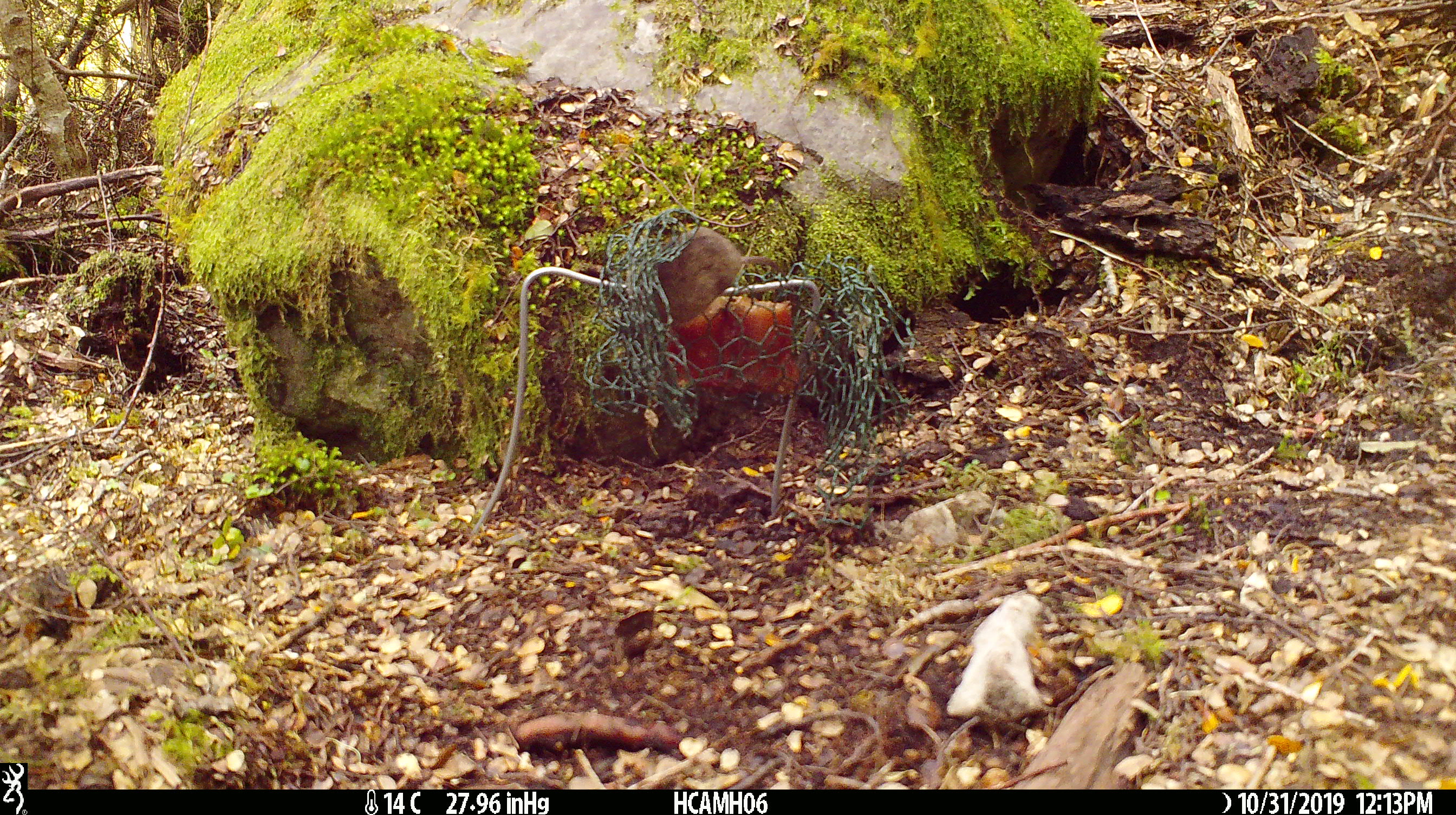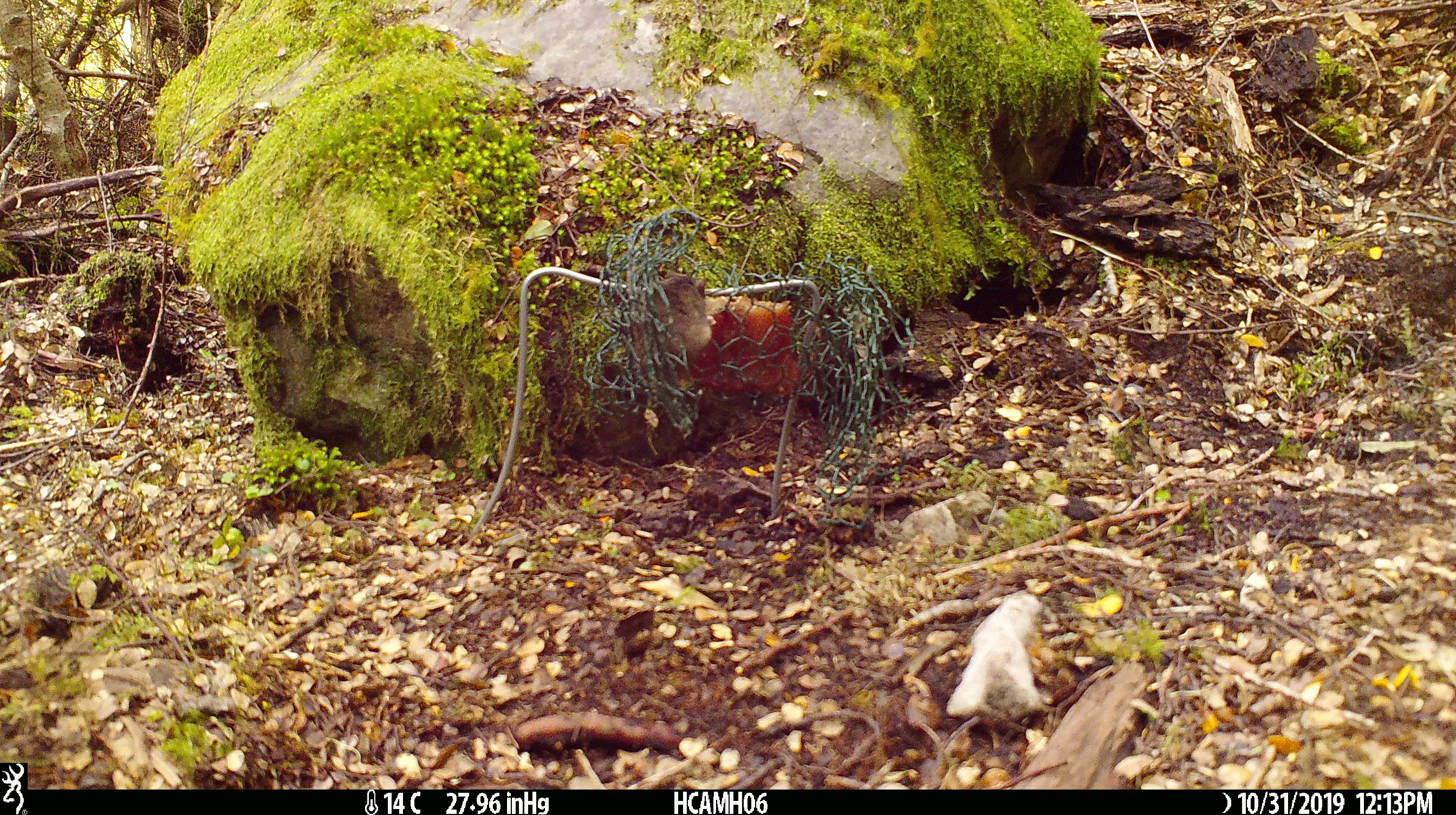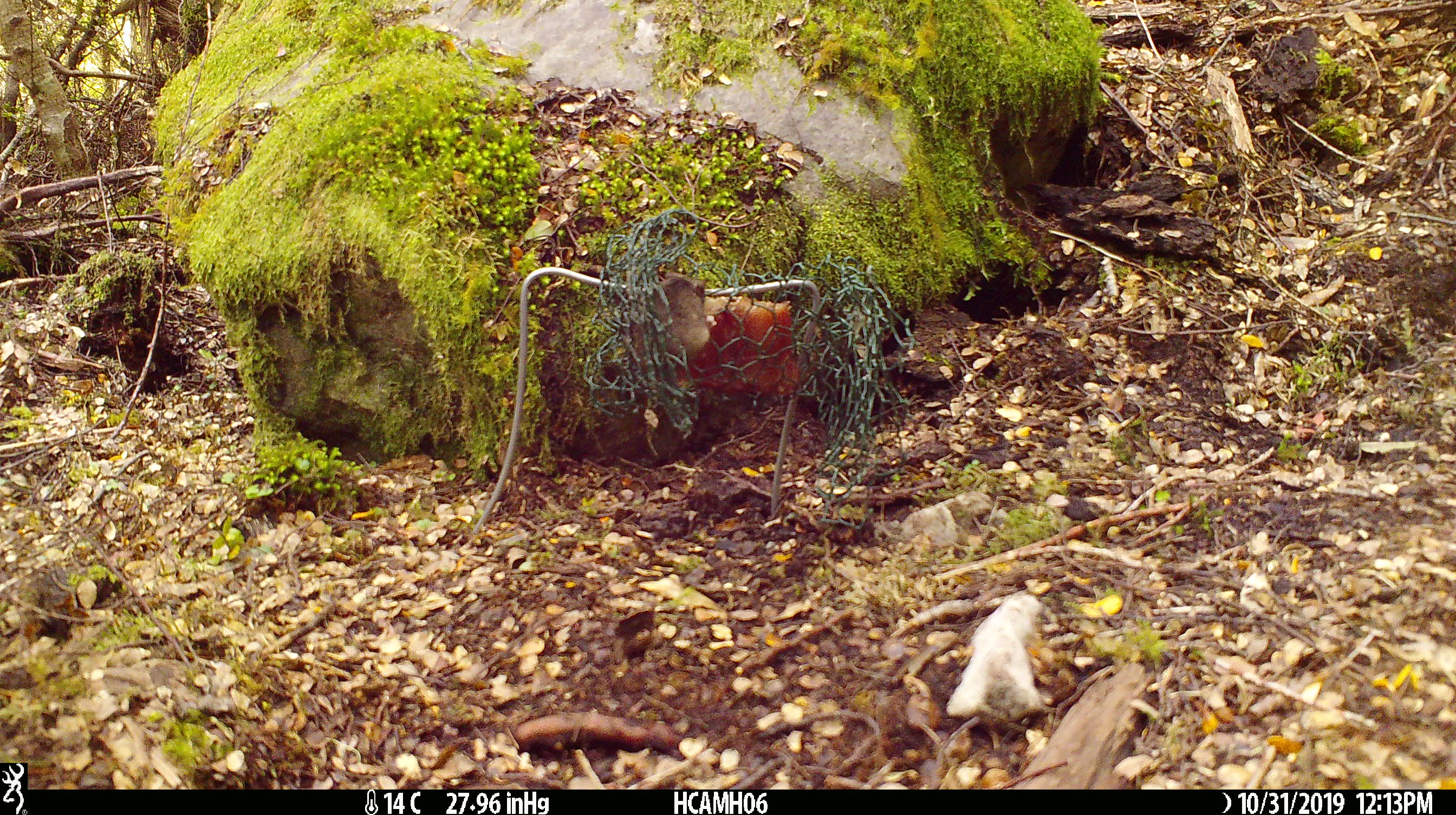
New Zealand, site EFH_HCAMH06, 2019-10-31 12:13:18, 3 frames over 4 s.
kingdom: Animalia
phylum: Chordata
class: Mammalia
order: Rodentia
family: Muridae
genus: Mus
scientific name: Mus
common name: mouse